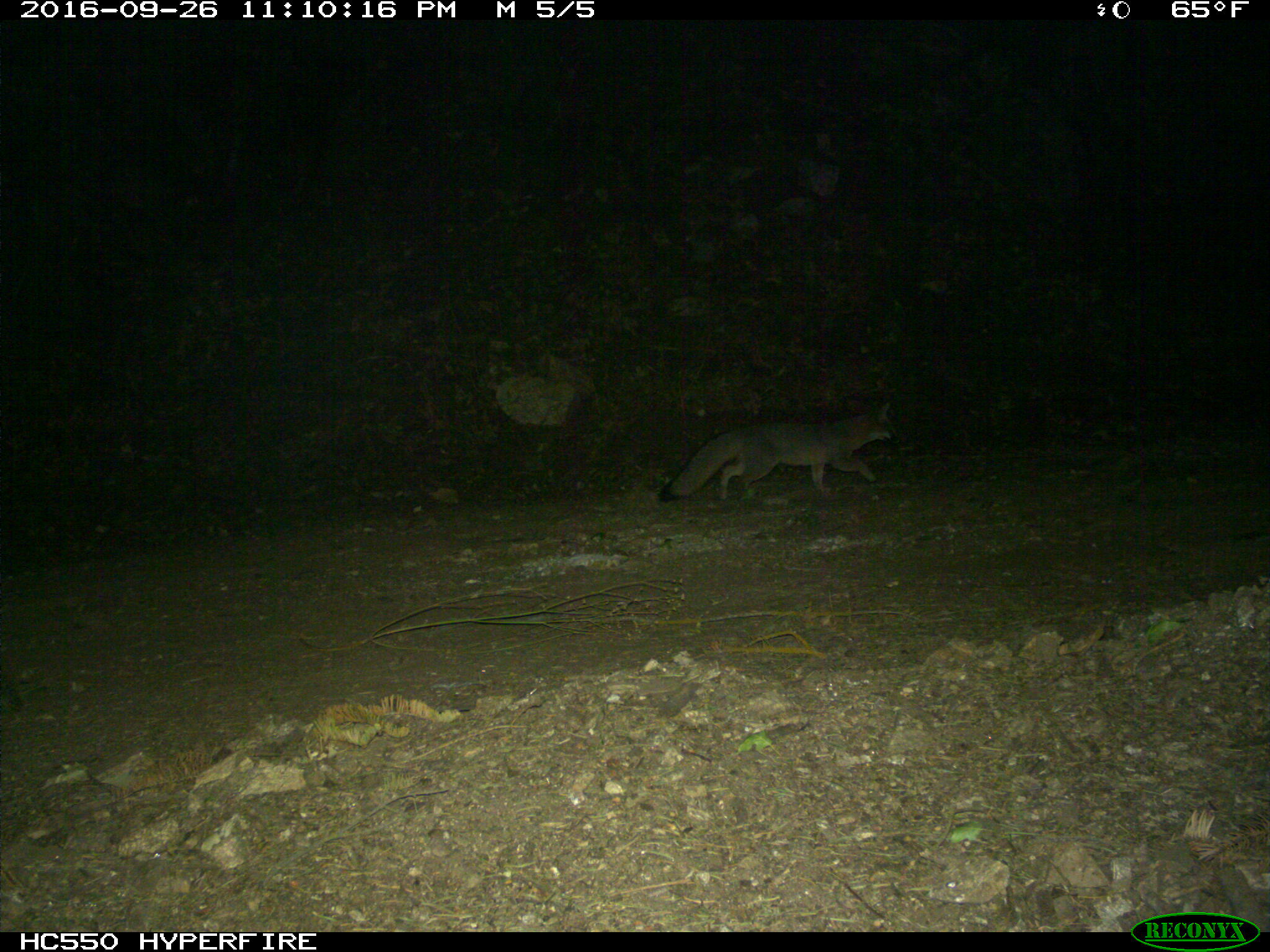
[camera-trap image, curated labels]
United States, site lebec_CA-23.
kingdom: Animalia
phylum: Chordata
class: Mammalia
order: Carnivora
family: Canidae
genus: Urocyon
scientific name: Urocyon cinereoargenteus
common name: gray fox